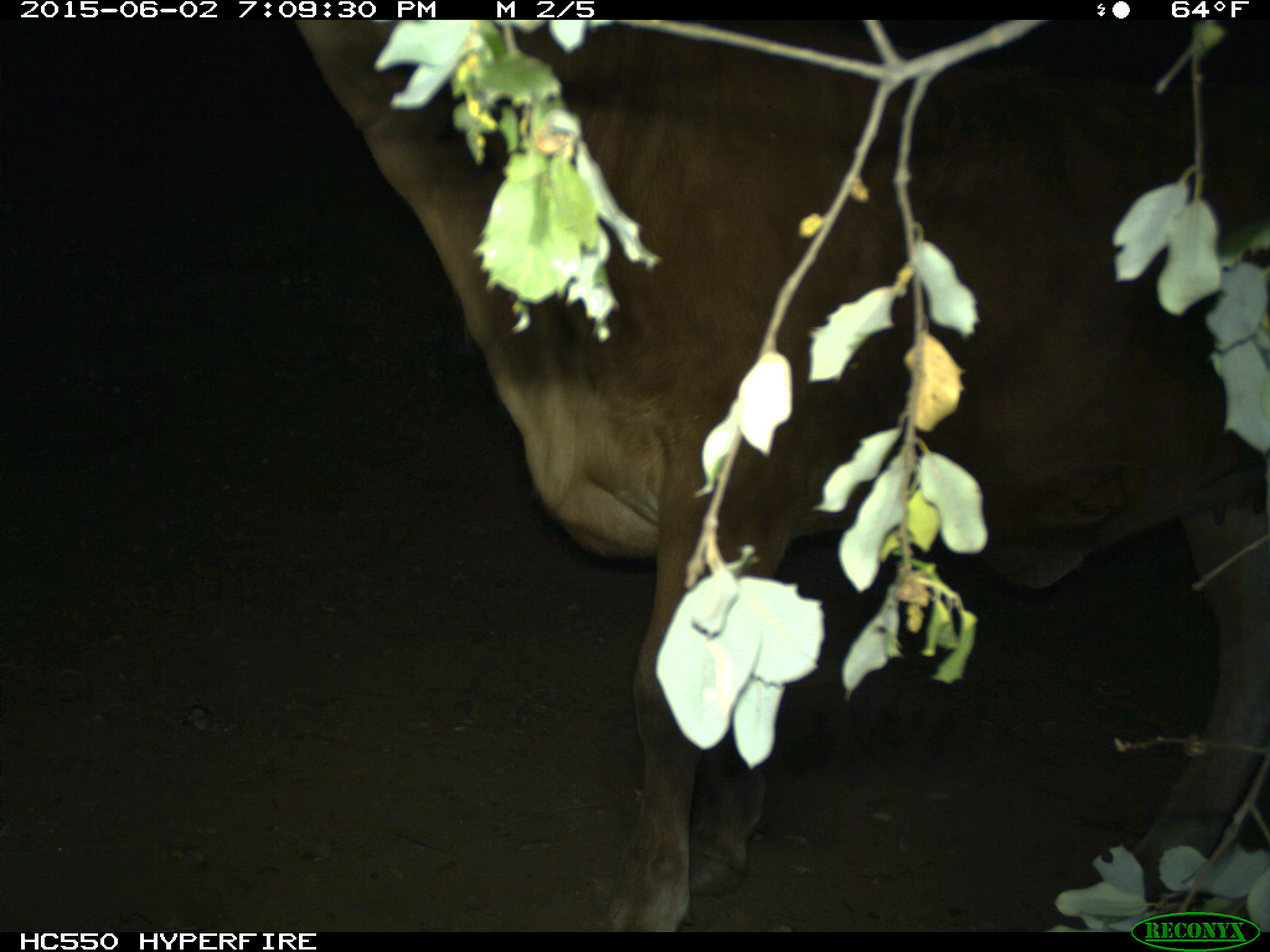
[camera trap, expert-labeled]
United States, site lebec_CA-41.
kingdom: Animalia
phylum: Chordata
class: Mammalia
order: Artiodactyla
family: Bovidae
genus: Bos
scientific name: Bos taurus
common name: domestic cow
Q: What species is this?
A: Bos taurus (domestic cow).